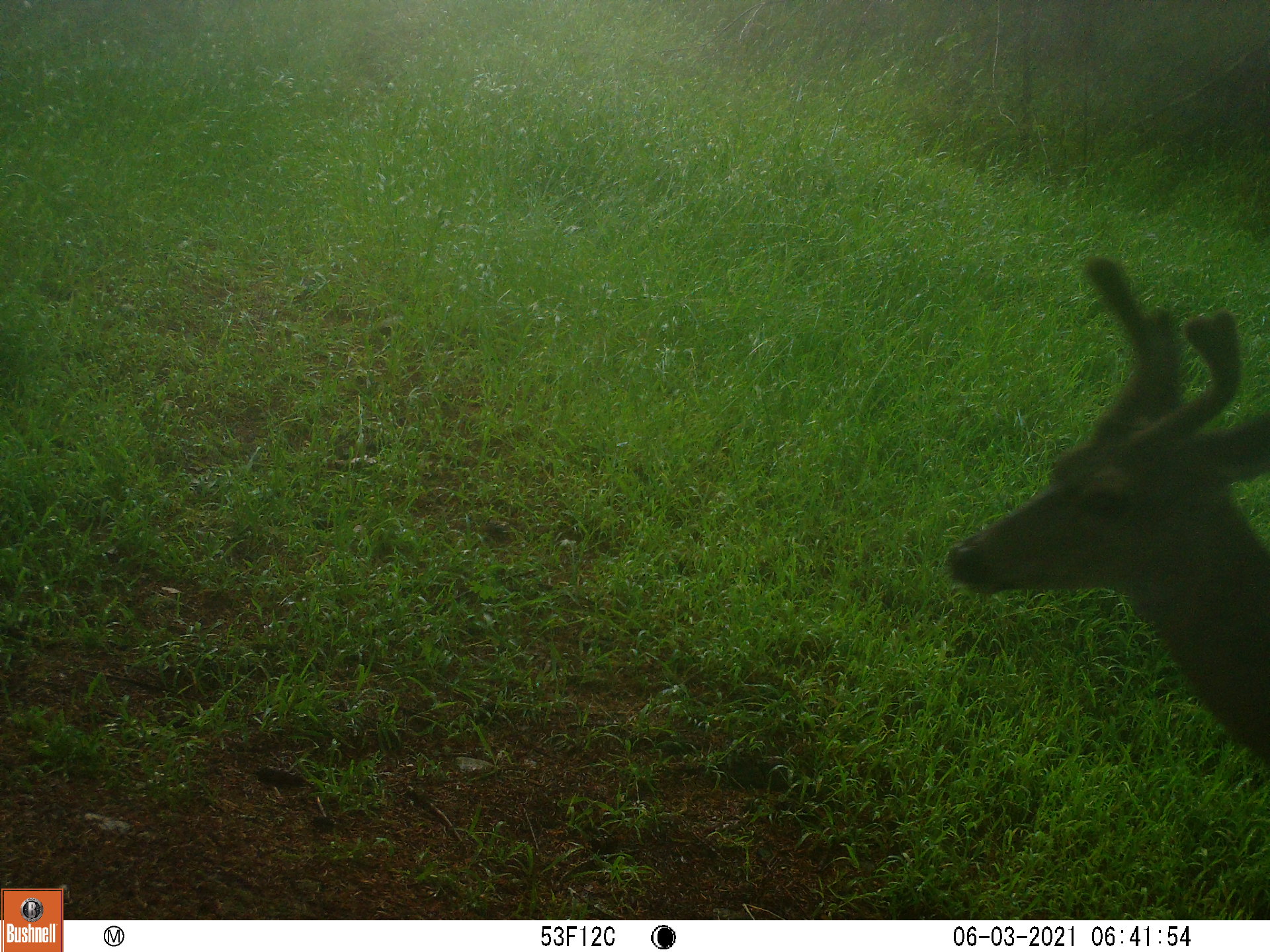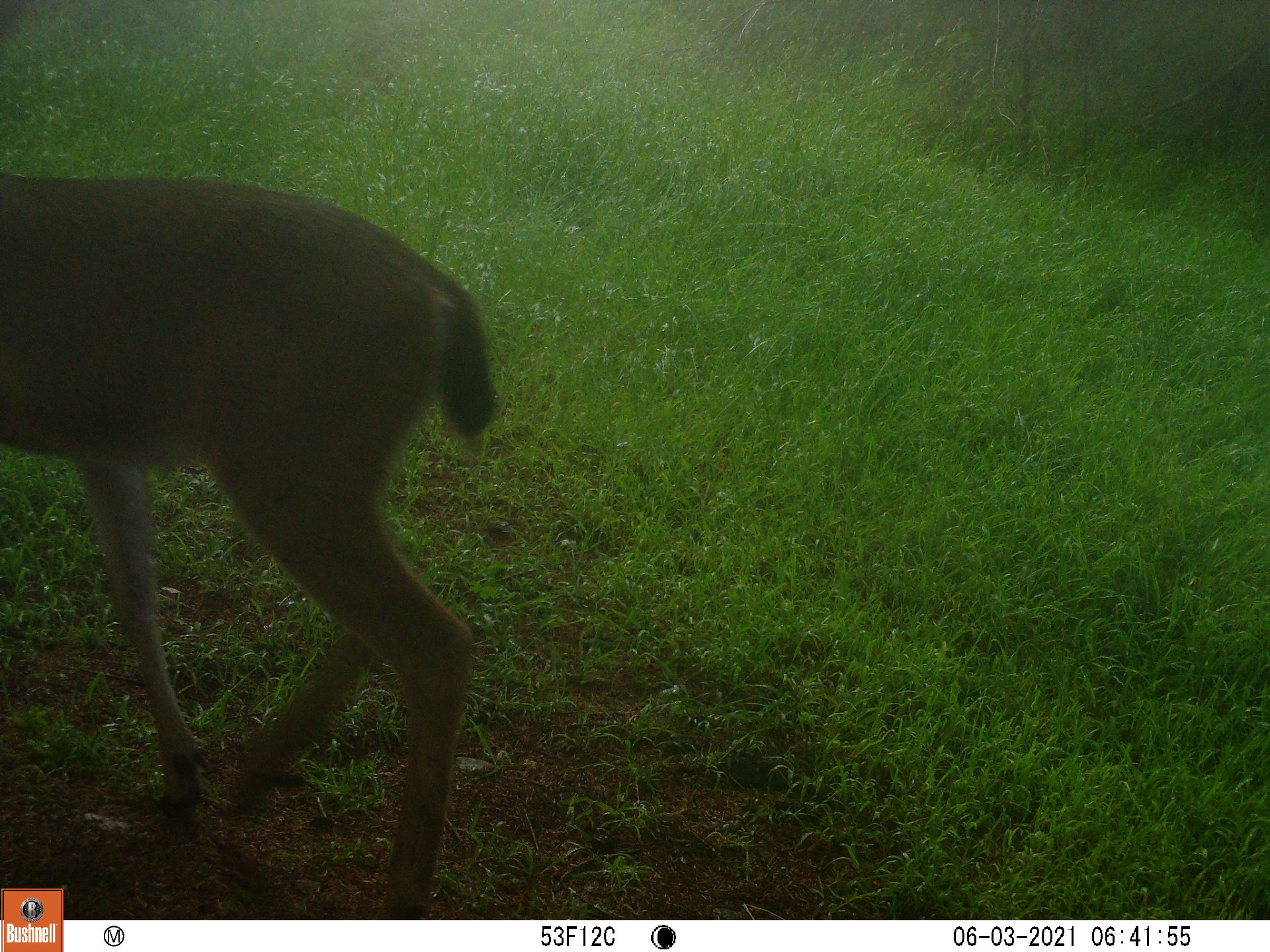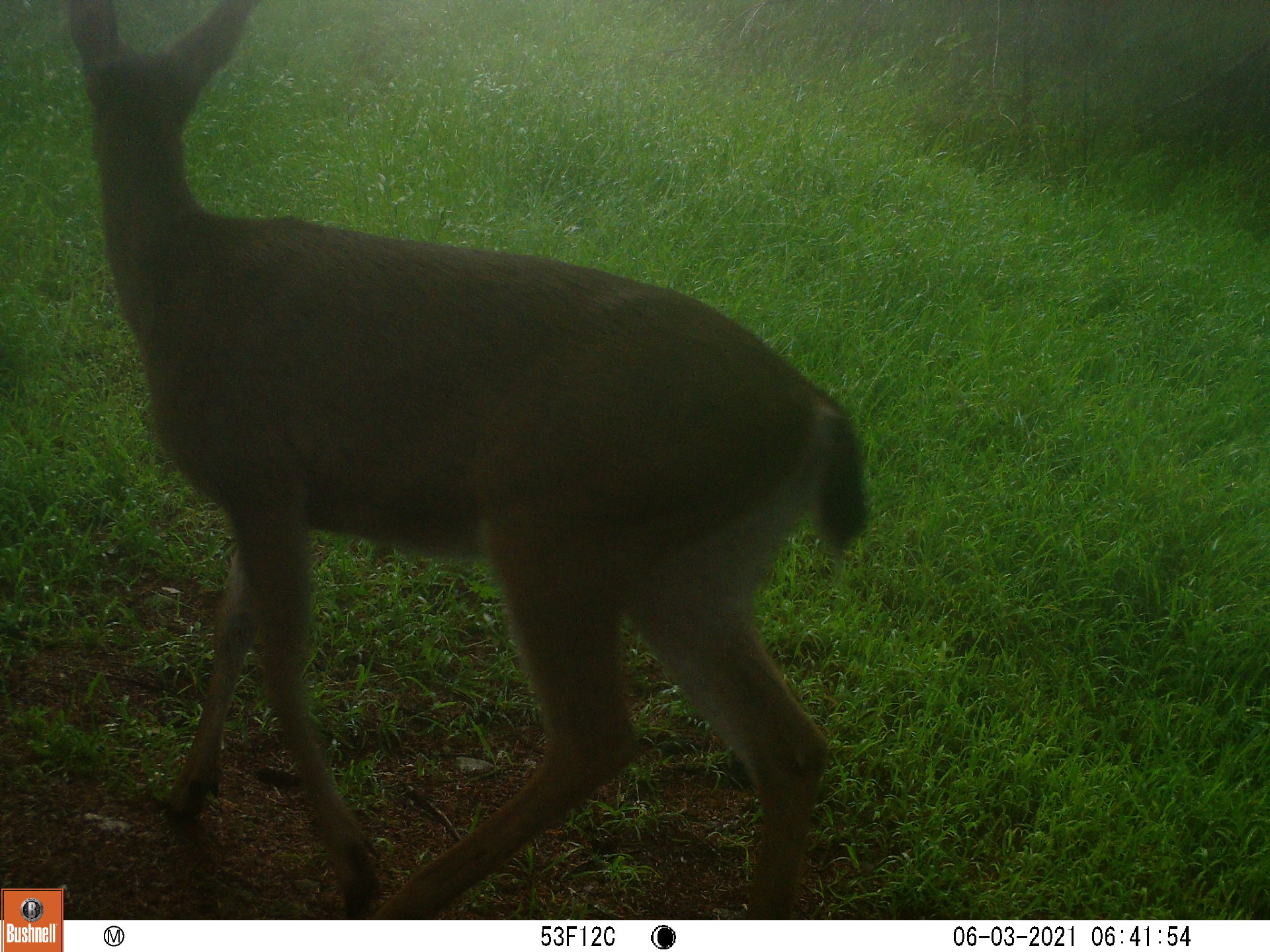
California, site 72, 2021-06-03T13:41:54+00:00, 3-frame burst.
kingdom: Animalia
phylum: Chordata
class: Mammalia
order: Artiodactyla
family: Cervidae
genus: Odocoileus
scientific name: Odocoileus hemionus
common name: mule deer